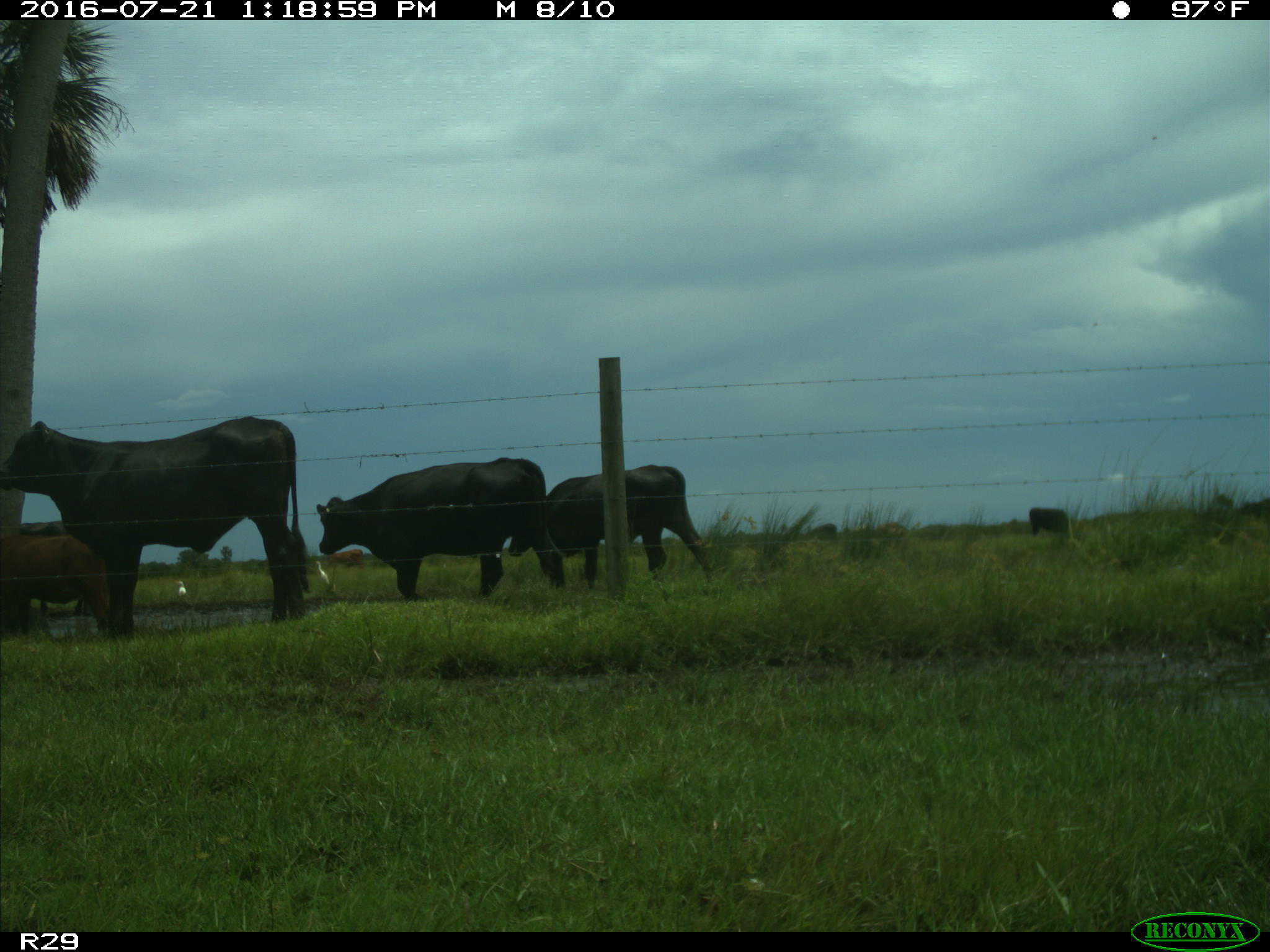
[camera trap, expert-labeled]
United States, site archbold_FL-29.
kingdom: Animalia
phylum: Chordata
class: Mammalia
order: Artiodactyla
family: Bovidae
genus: Bos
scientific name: Bos taurus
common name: domestic cow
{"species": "Bos taurus (domestic cow)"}